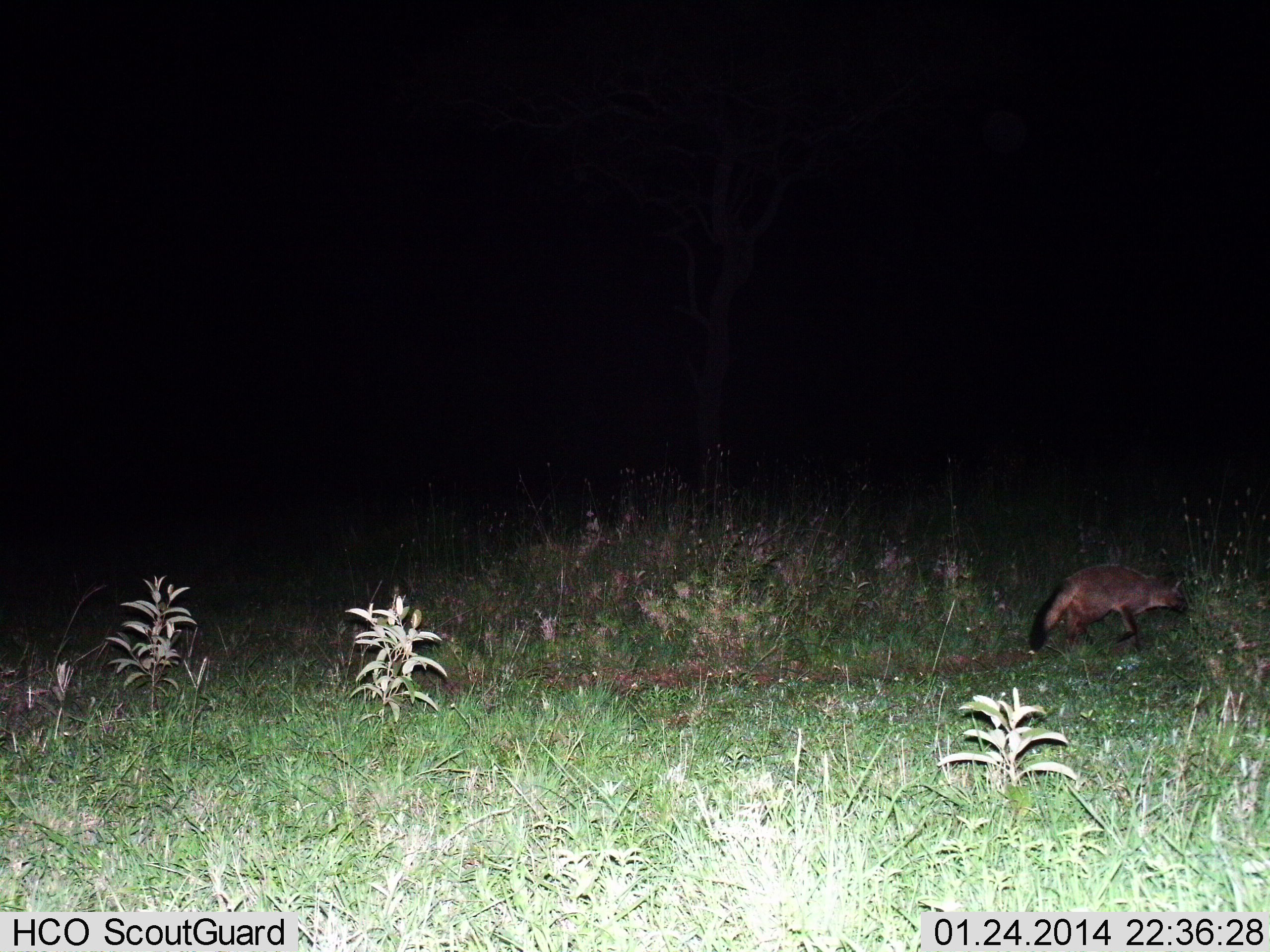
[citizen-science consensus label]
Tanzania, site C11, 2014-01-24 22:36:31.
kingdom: Animalia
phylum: Chordata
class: Mammalia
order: Carnivora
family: Canidae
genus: Otocyon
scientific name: Otocyon megalotis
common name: bat-eared fox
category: batearedfox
Batearedfox (bat-eared fox) (Otocyon megalotis), count 1. Behavior (volunteer vote fractions): standing 0%, resting 0%, moving 100%, interacting 0%. Young present (vote fraction): 0%. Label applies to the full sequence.